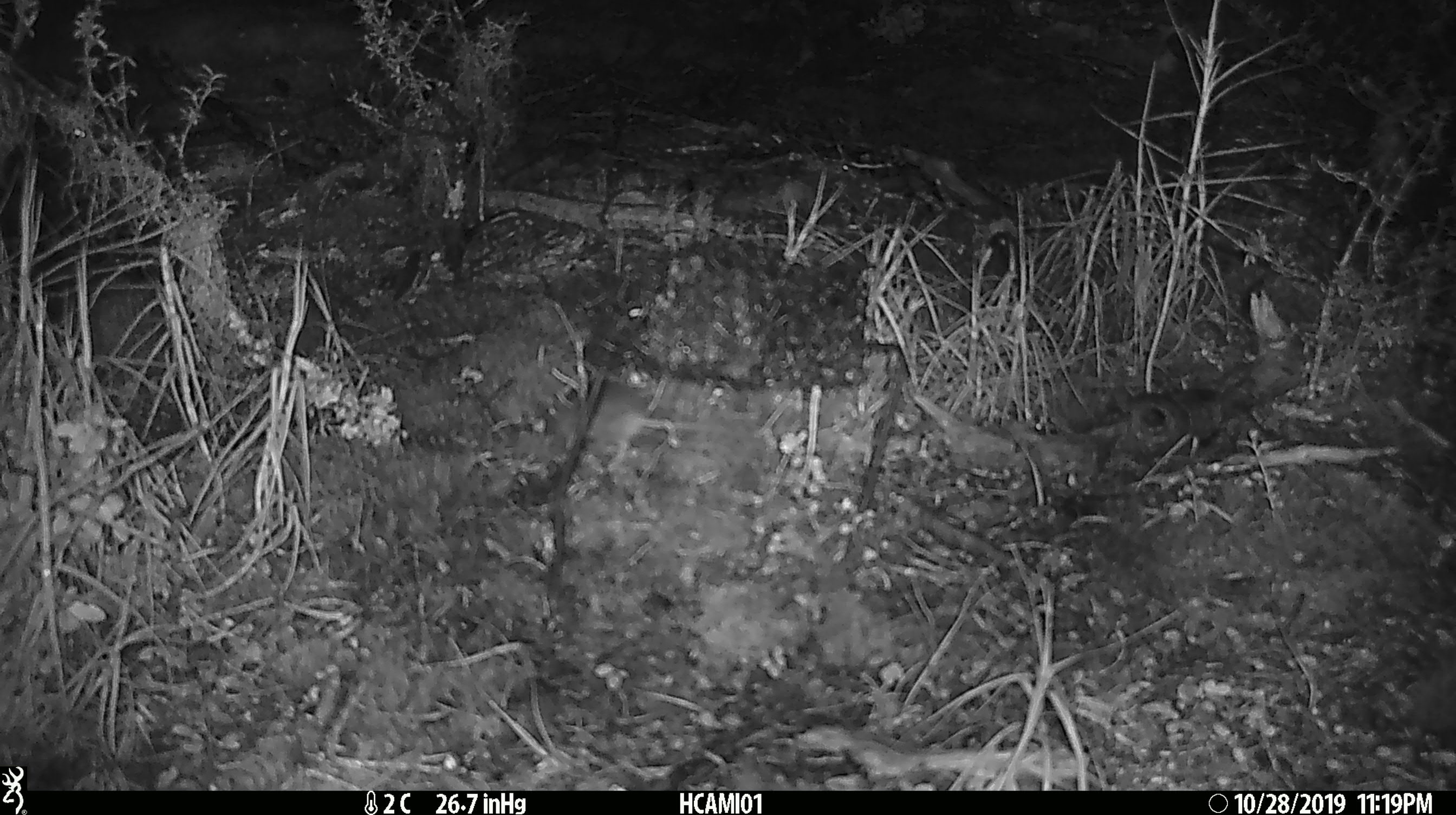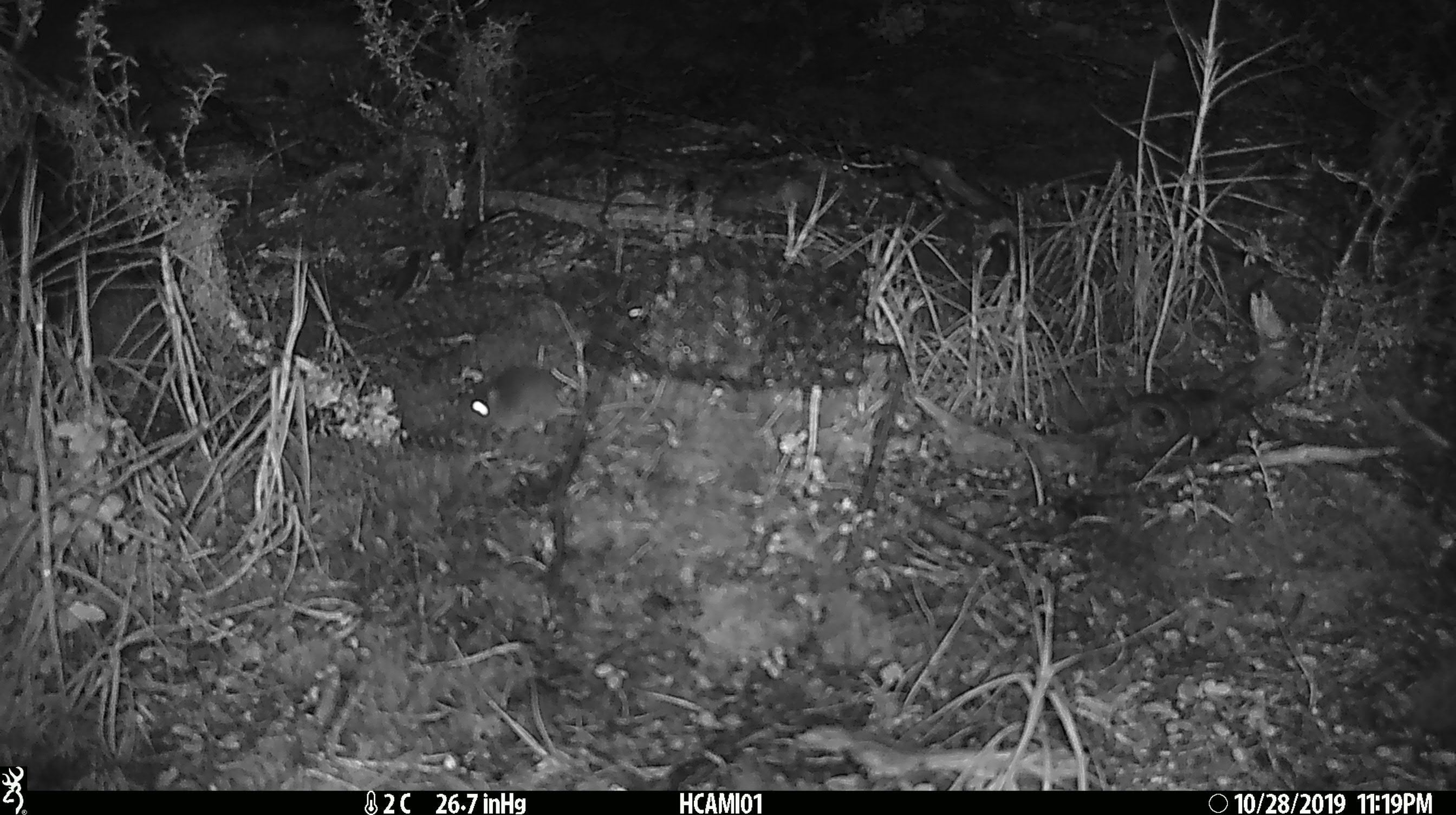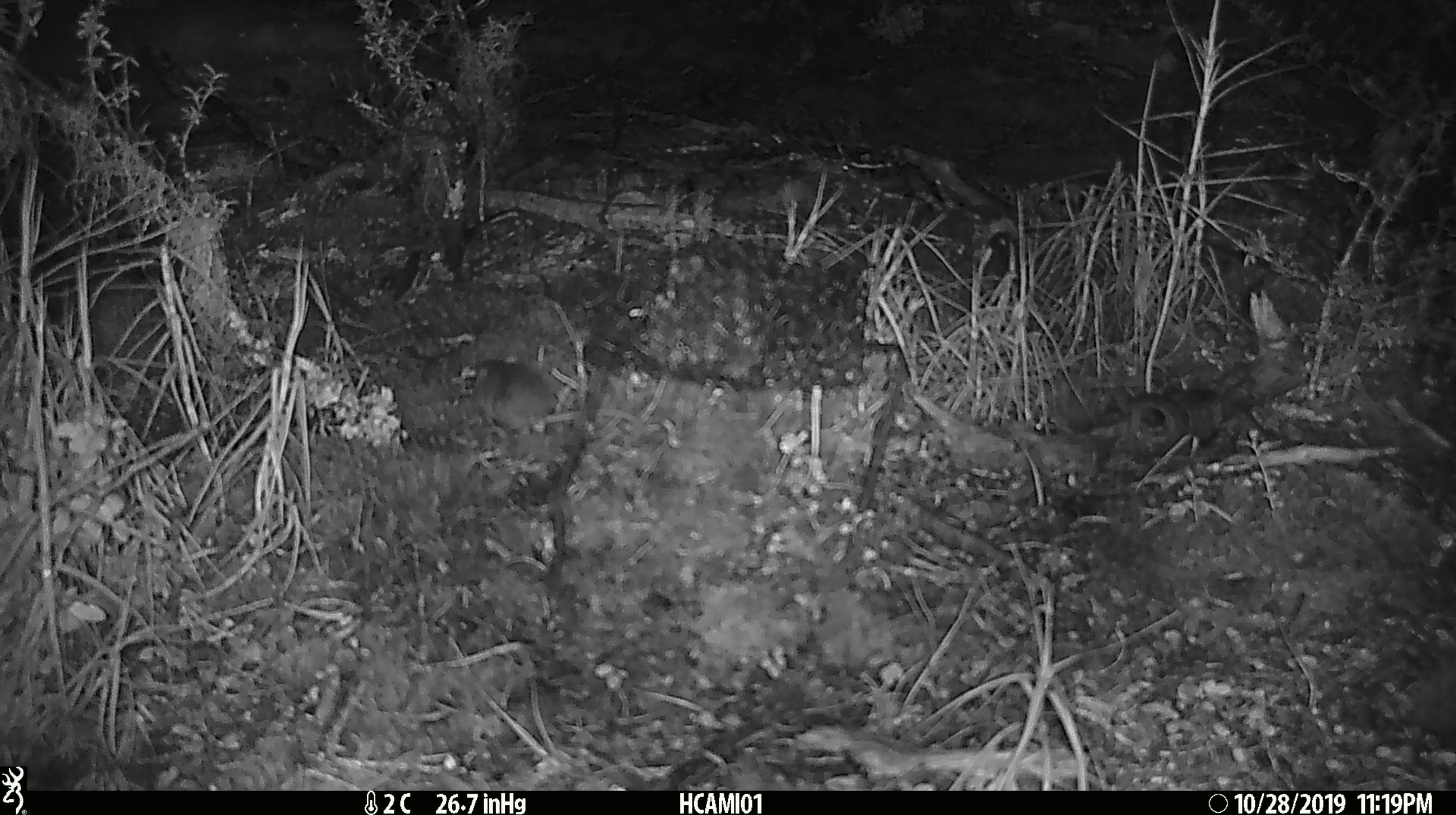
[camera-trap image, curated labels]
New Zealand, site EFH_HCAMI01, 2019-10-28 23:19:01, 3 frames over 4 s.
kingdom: Animalia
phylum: Chordata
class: Mammalia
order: Rodentia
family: Muridae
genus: Mus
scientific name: Mus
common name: mouse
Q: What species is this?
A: Mouse (Mus).